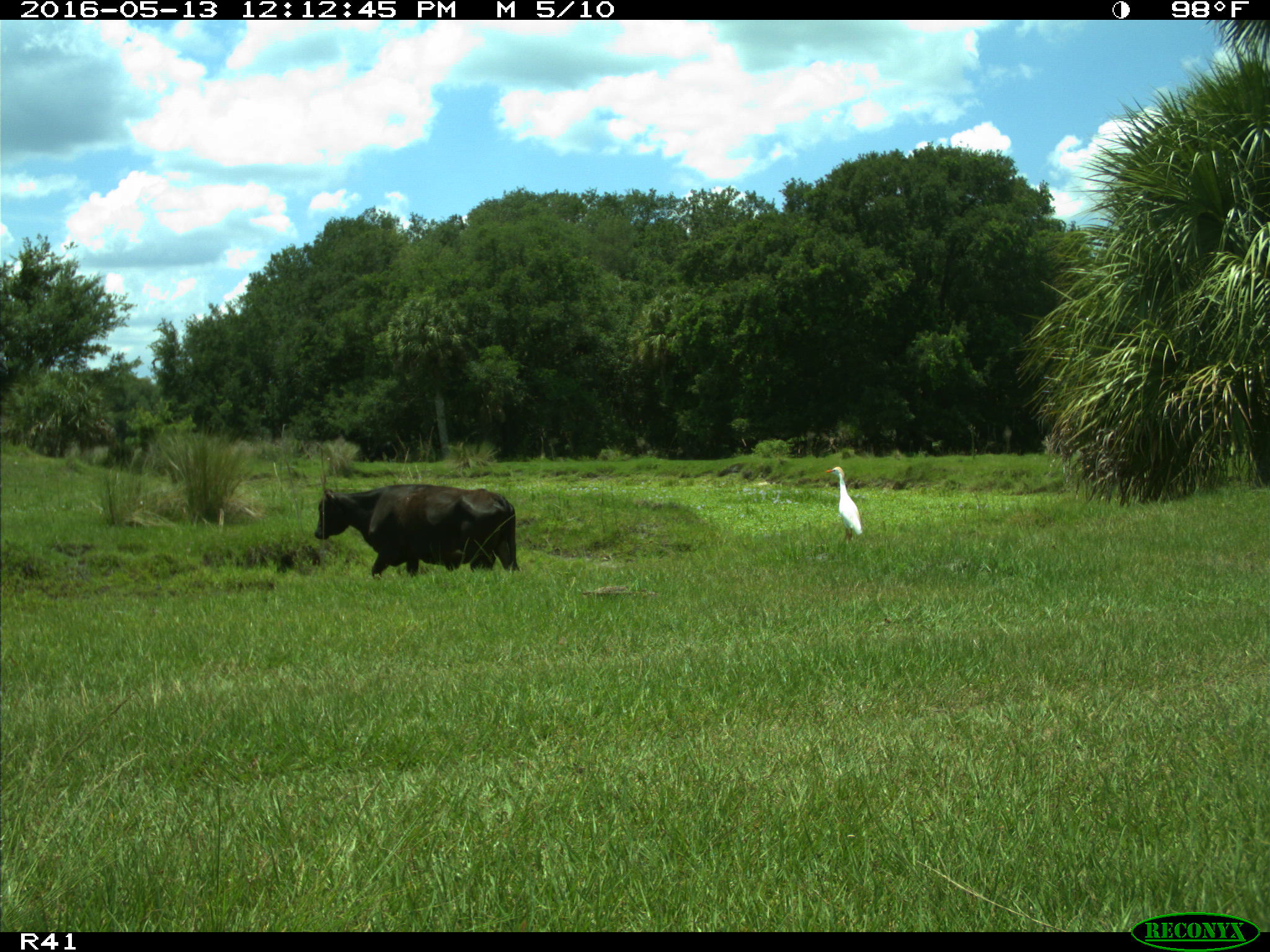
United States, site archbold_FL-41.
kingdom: Animalia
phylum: Chordata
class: Mammalia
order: Artiodactyla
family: Bovidae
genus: Bos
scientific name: Bos taurus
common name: domestic cow